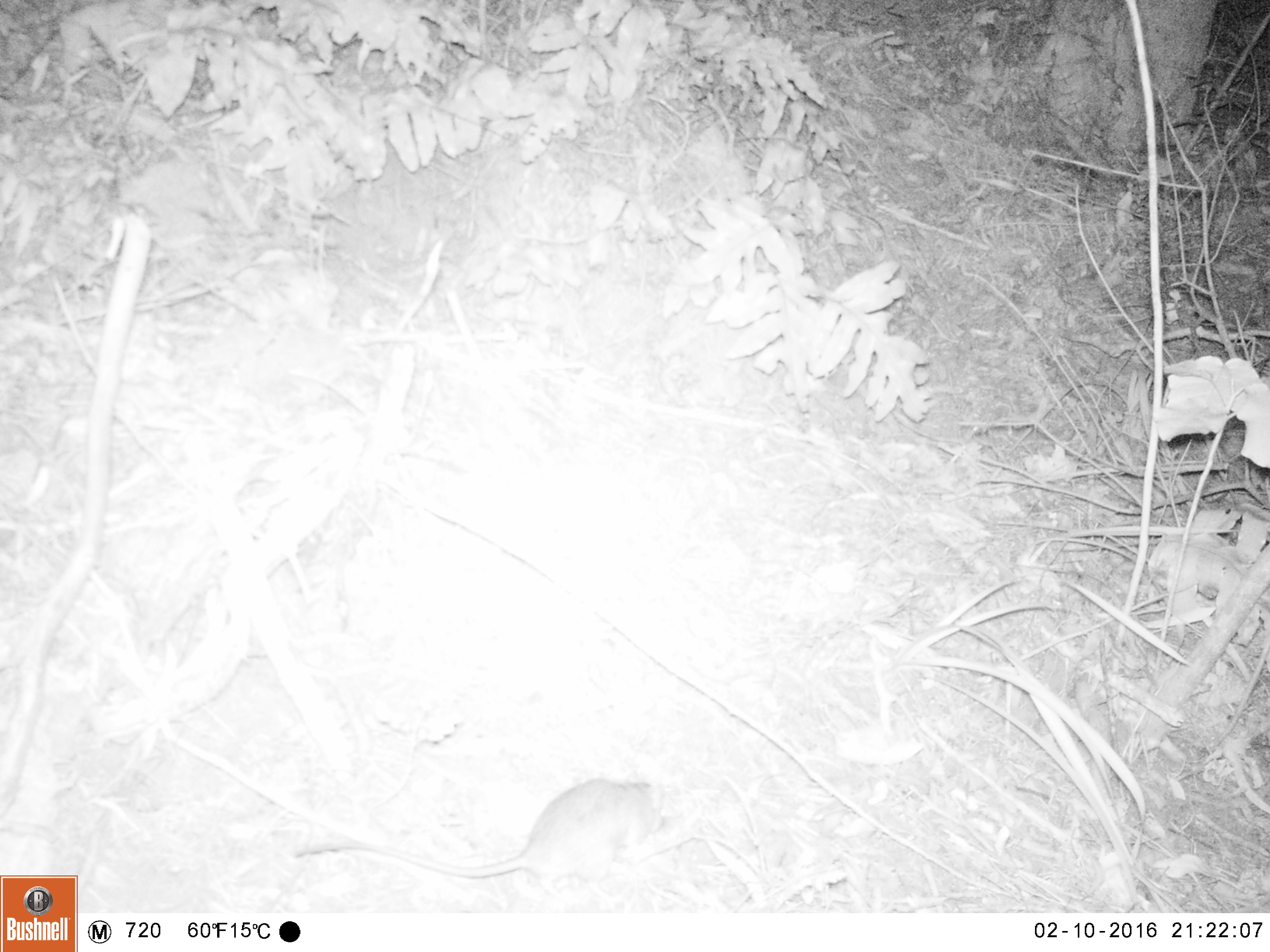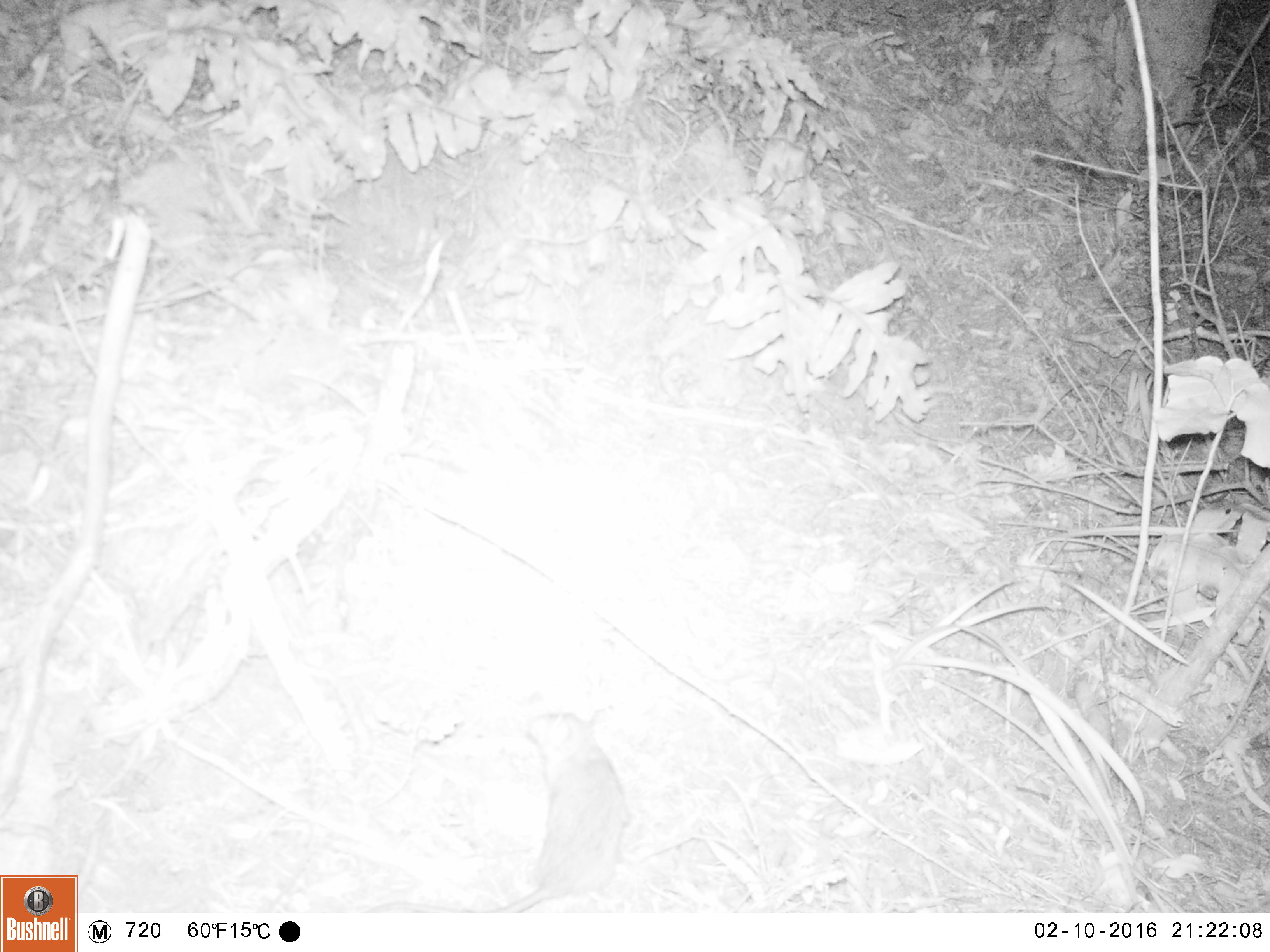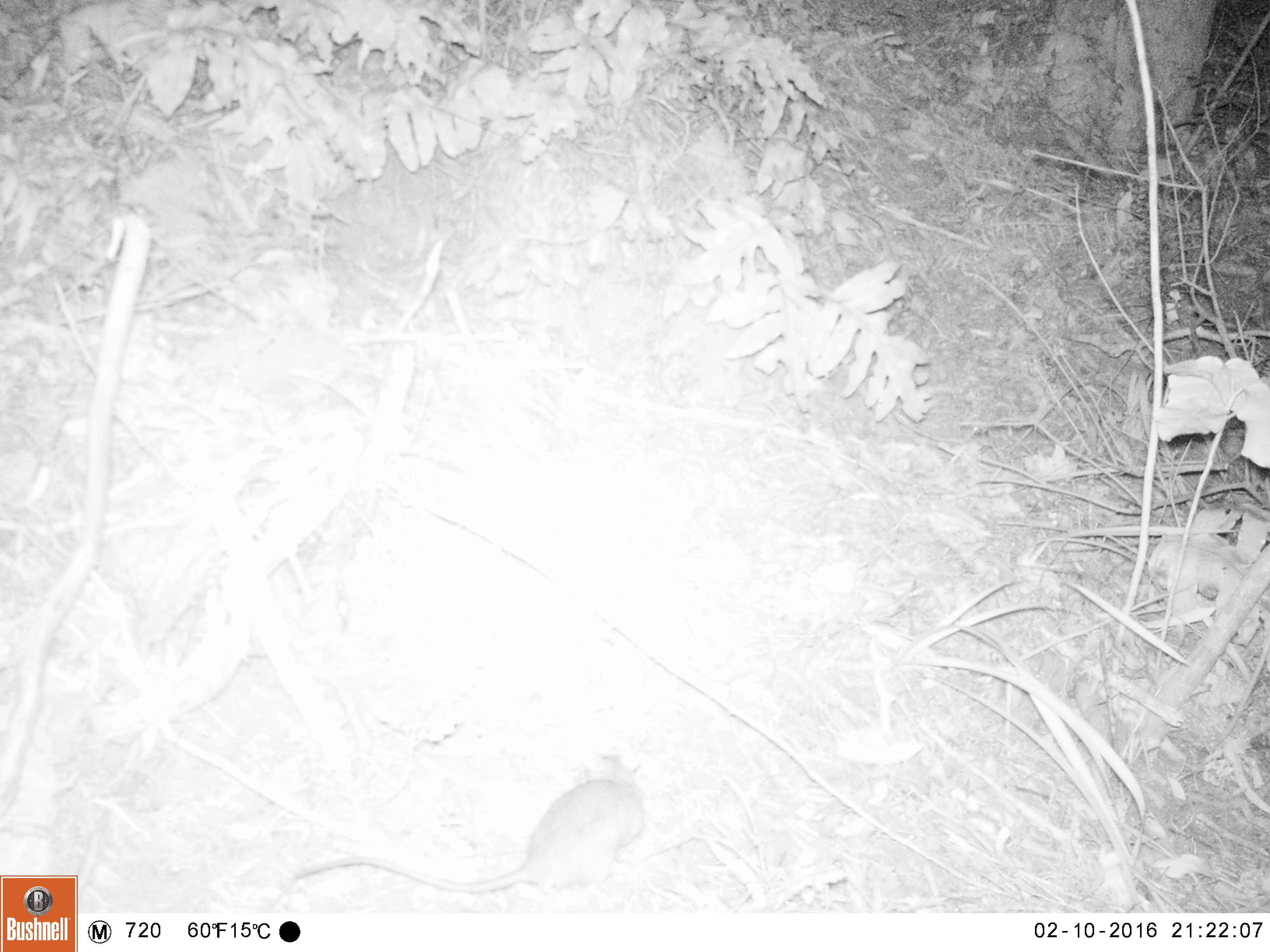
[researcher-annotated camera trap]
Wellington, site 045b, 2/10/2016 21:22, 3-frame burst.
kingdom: Animalia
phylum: Chordata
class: Mammalia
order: Rodentia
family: Muridae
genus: Rattus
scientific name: Rattus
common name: rat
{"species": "rat (Rattus)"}